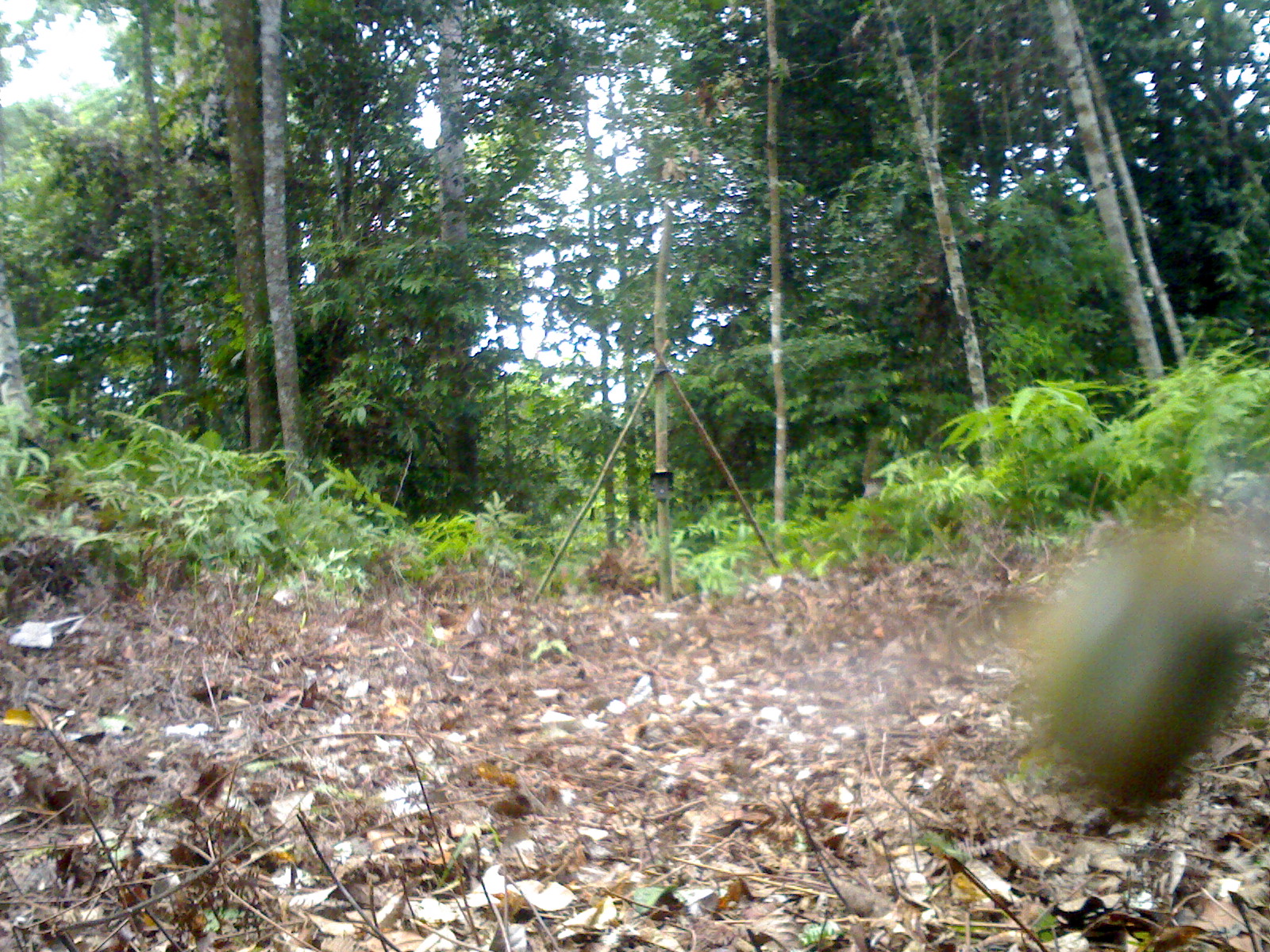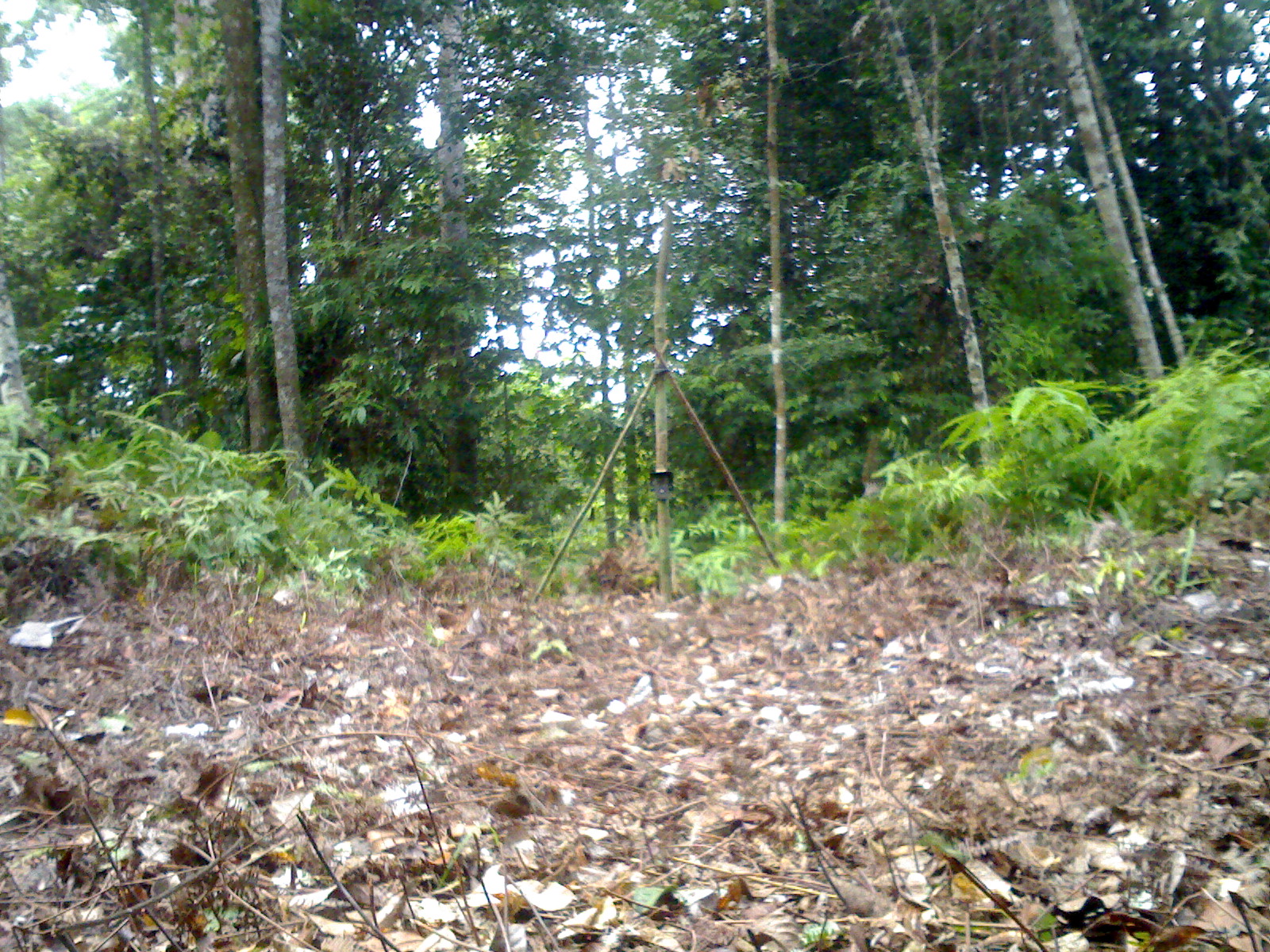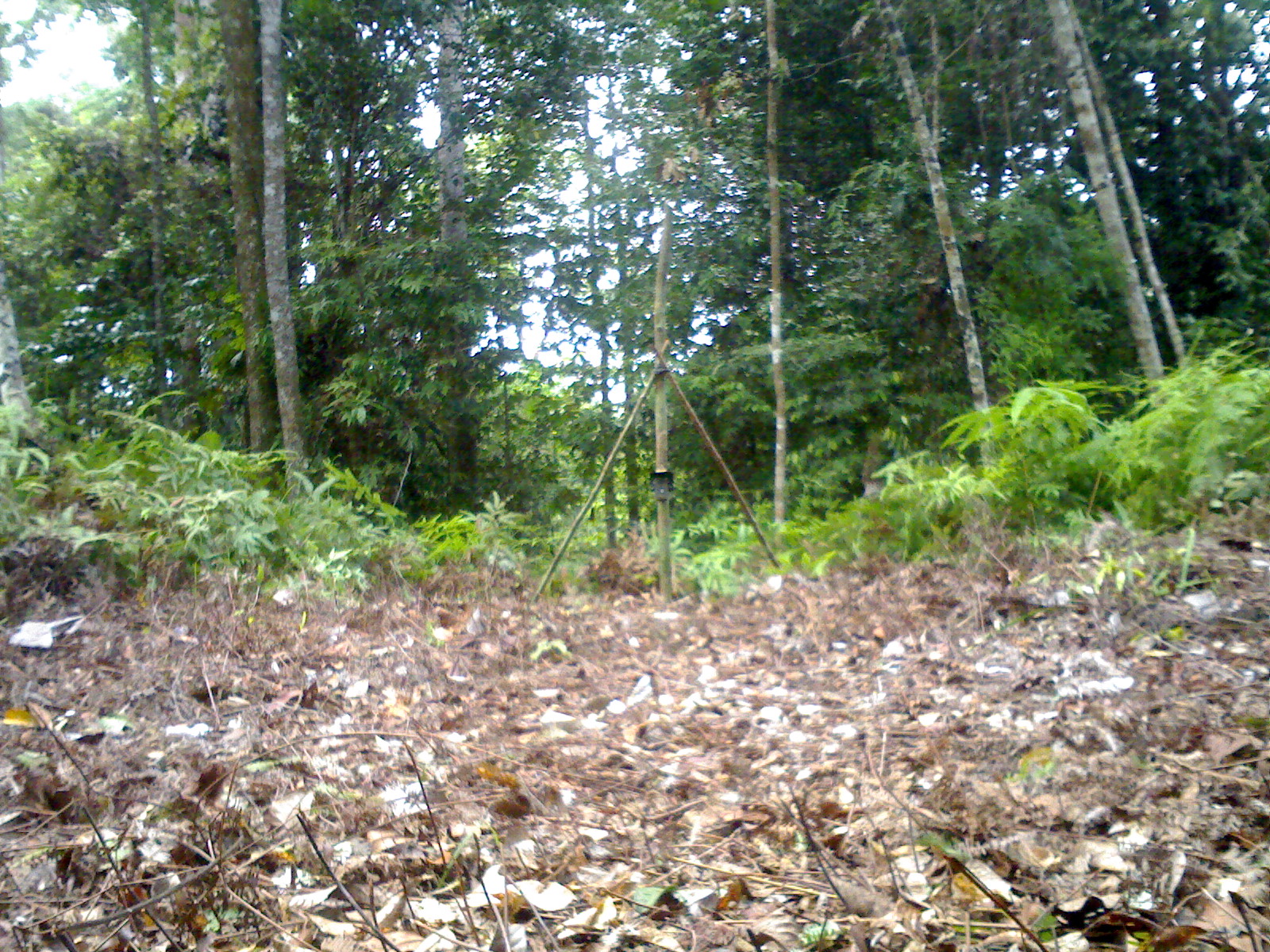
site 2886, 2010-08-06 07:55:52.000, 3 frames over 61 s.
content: unidentified animal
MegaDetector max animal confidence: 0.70